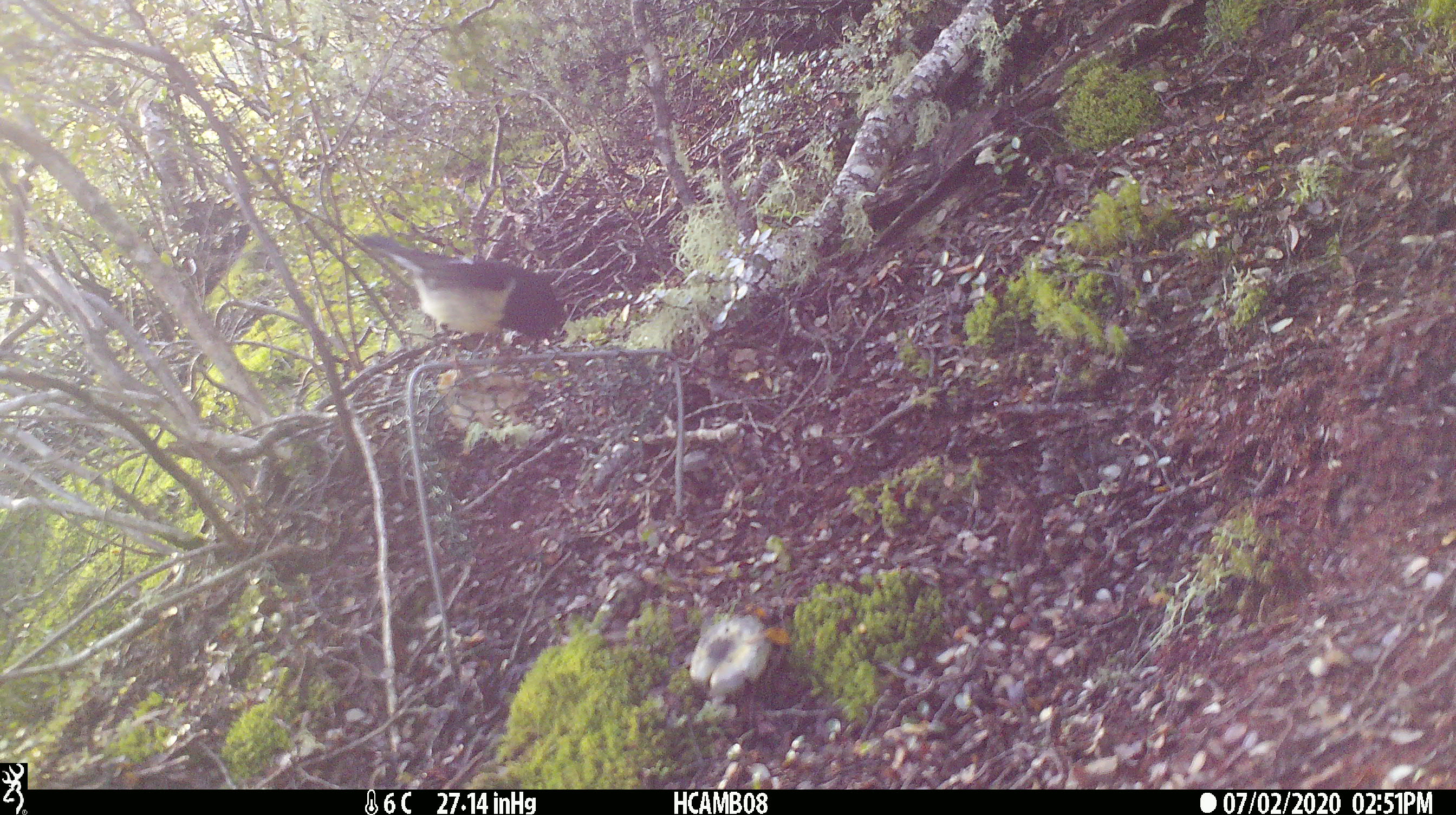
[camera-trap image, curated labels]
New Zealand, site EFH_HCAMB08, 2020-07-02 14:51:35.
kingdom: Animalia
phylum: Chordata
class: Aves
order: Passeriformes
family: Petroicidae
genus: Petroica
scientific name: Petroica macrocephala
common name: tomtit